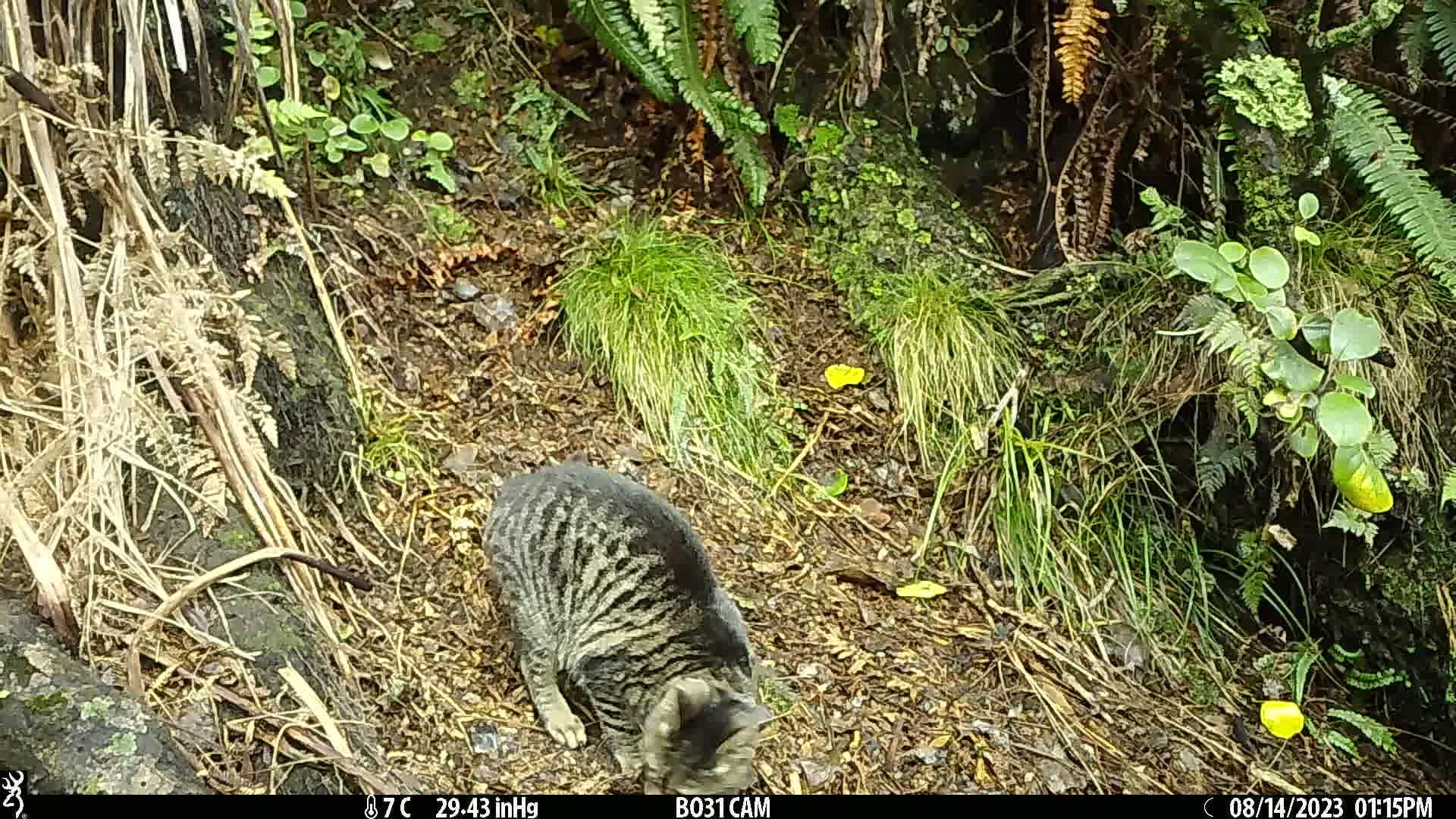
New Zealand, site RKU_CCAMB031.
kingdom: Animalia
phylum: Chordata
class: Mammalia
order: Carnivora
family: Felidae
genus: Felis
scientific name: Felis catus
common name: domestic cat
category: cat